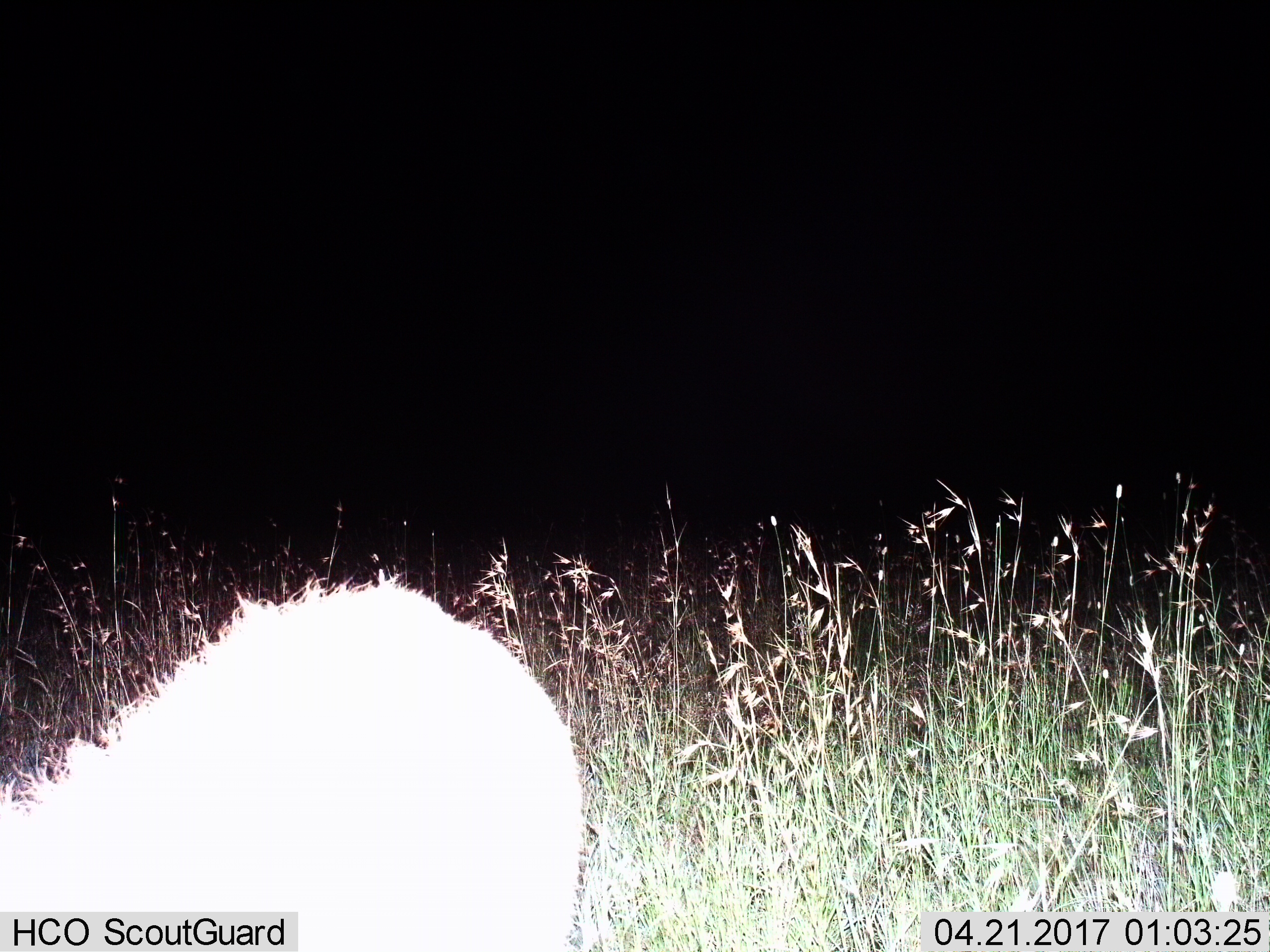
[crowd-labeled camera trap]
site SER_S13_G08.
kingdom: Animalia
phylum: Chordata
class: Mammalia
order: Carnivora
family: Hyaenidae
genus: Crocuta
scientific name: Crocuta crocuta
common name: spotted hyena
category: hyenaspotted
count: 1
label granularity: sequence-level